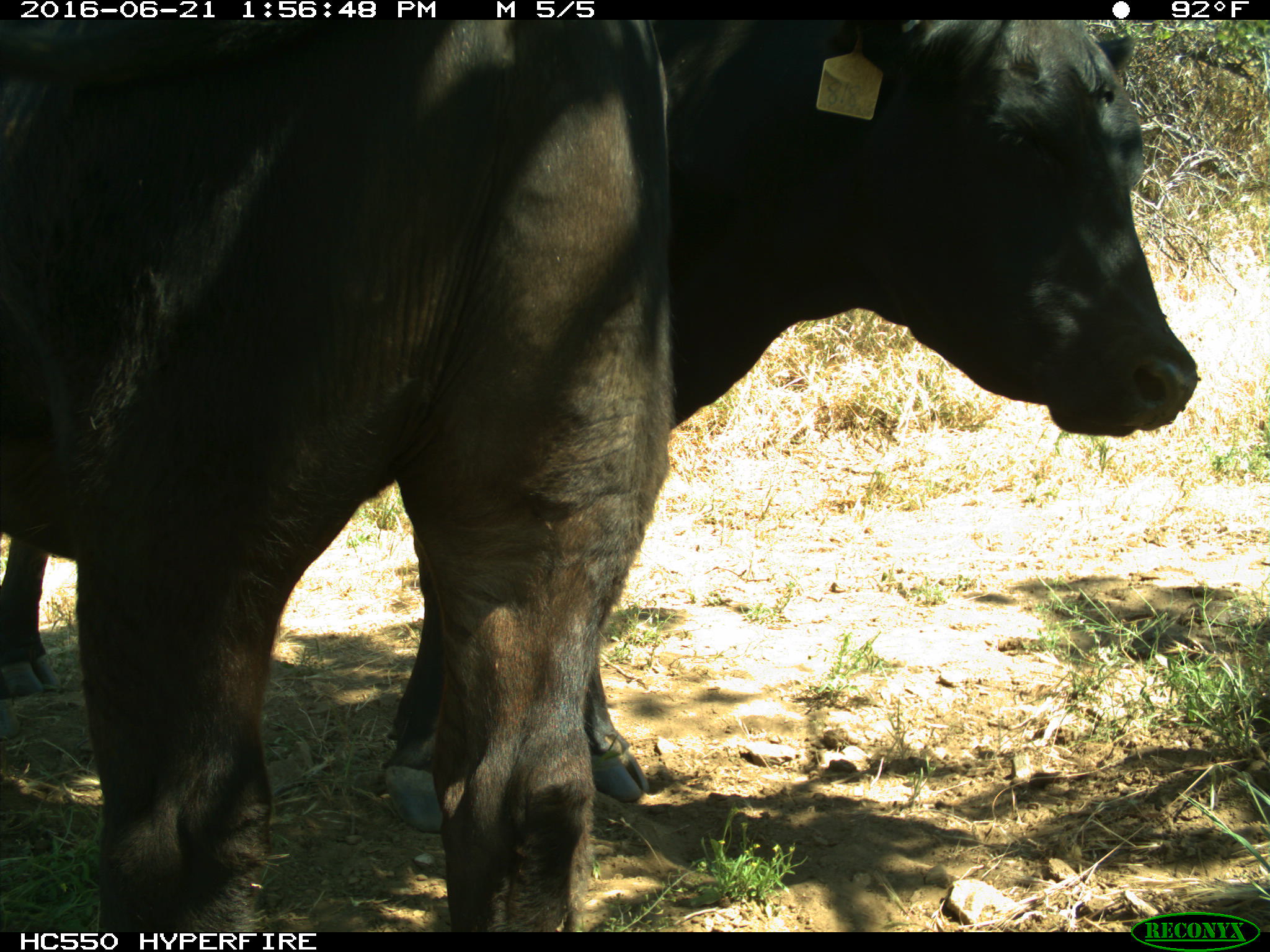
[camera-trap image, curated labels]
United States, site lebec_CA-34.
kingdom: Animalia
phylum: Chordata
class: Mammalia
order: Artiodactyla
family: Bovidae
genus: Bos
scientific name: Bos taurus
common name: domestic cow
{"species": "Bos taurus (domestic cow)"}